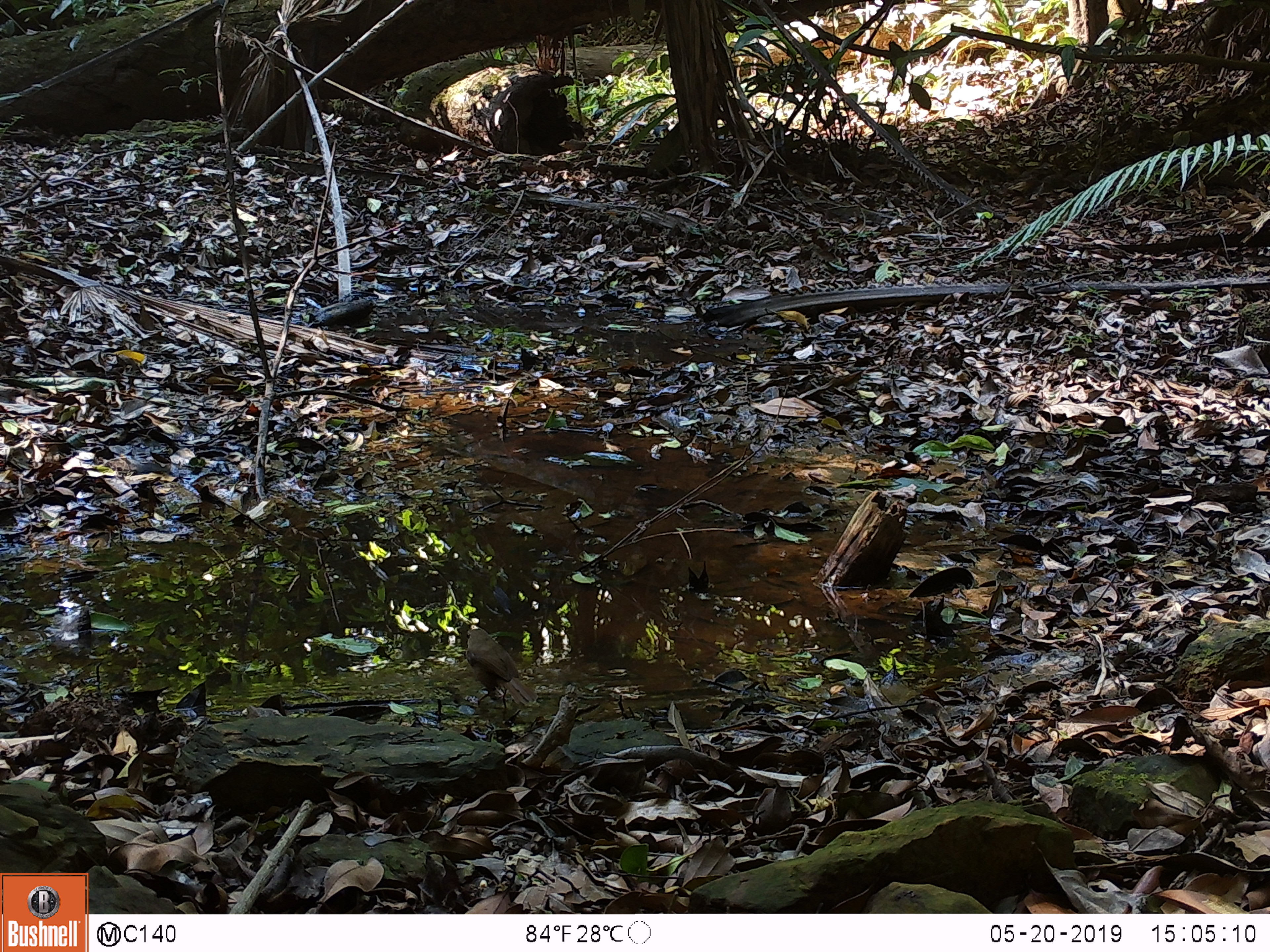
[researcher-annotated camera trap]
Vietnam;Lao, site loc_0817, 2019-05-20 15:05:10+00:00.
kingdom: Animalia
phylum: Chordata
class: Aves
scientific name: Aves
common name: bird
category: unidentified bird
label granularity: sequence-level